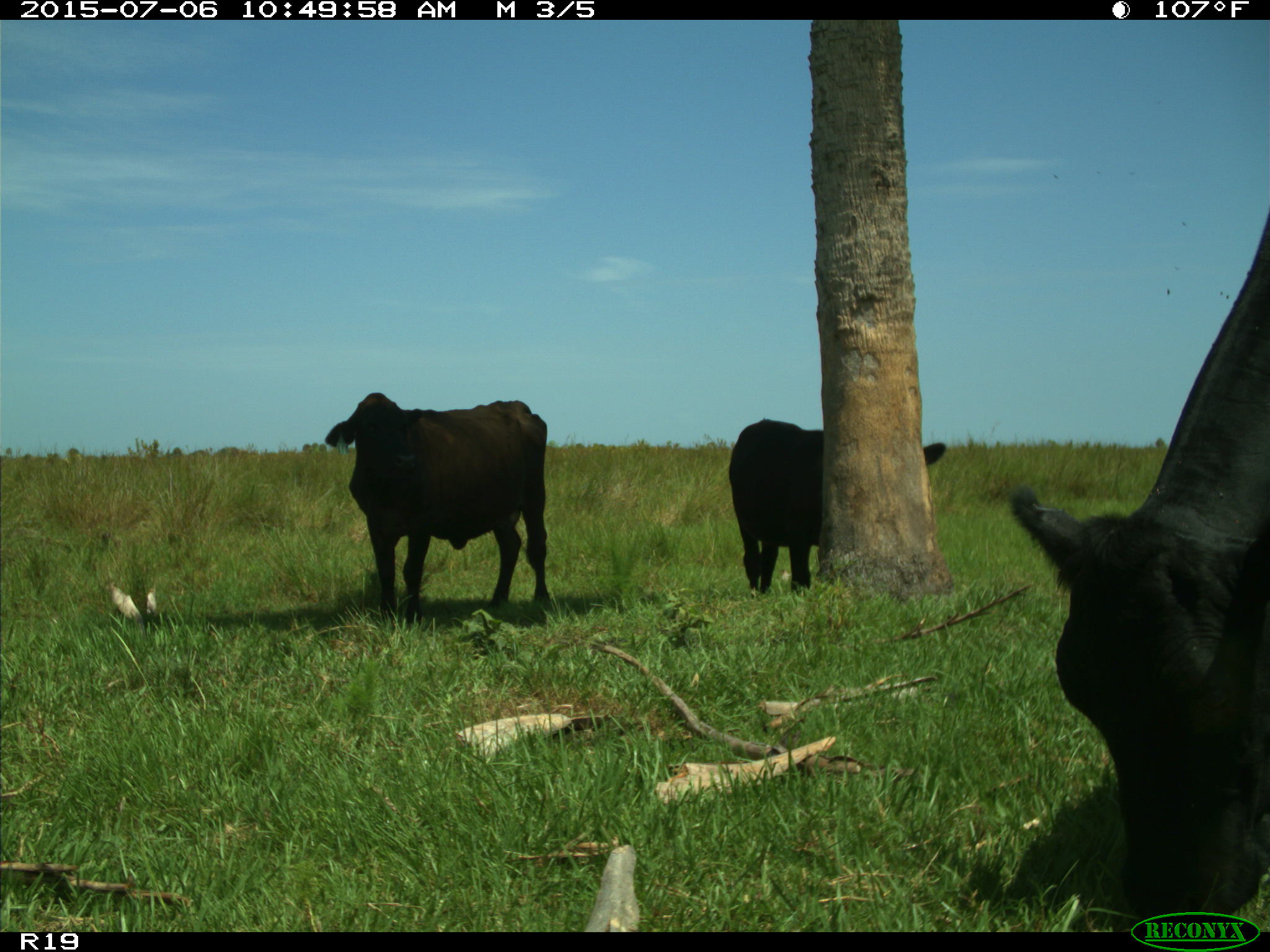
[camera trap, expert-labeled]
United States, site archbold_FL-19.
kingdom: Animalia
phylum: Chordata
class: Mammalia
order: Artiodactyla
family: Bovidae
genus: Bos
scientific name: Bos taurus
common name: domestic cow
Bos taurus (domestic cow).